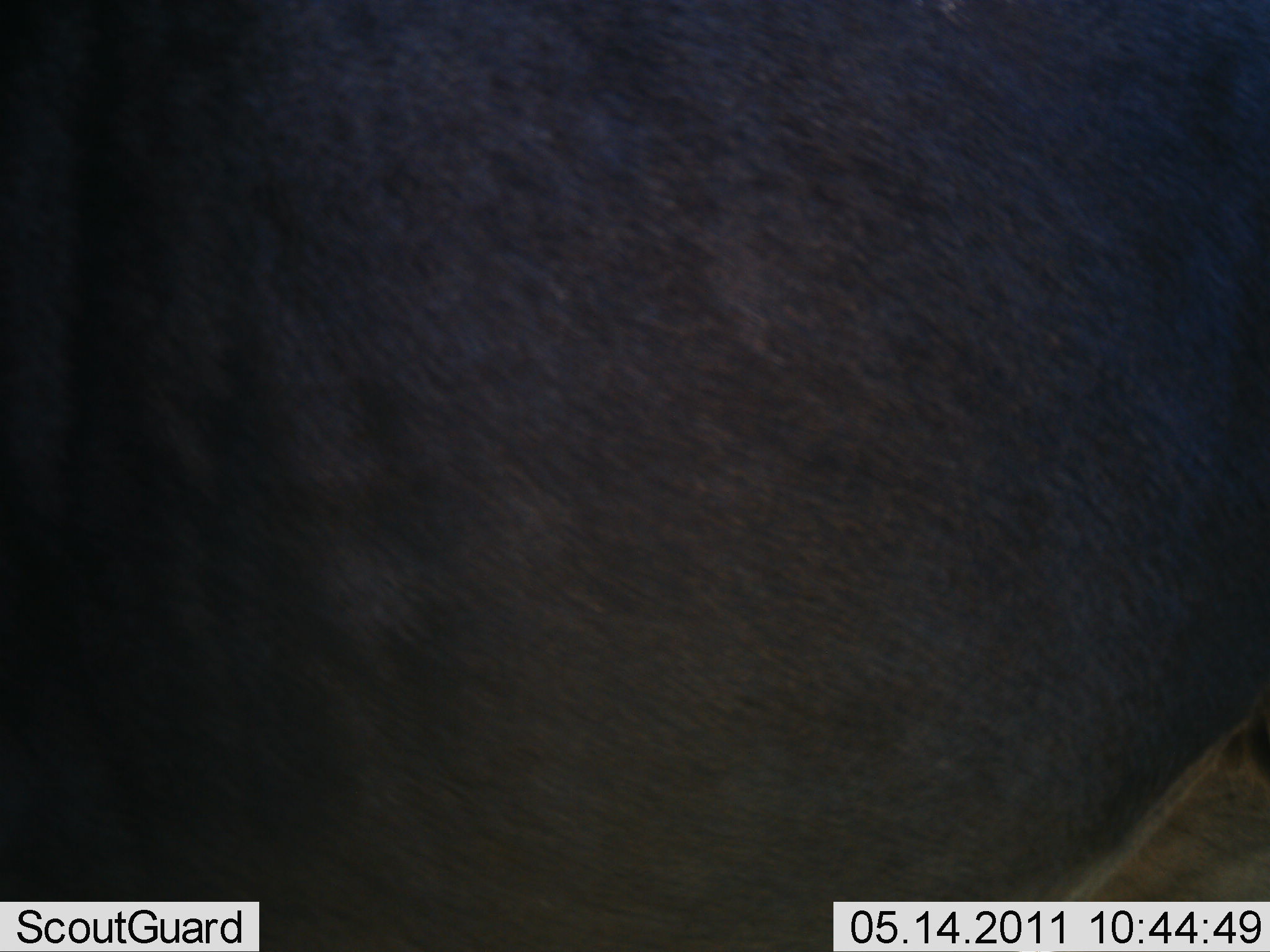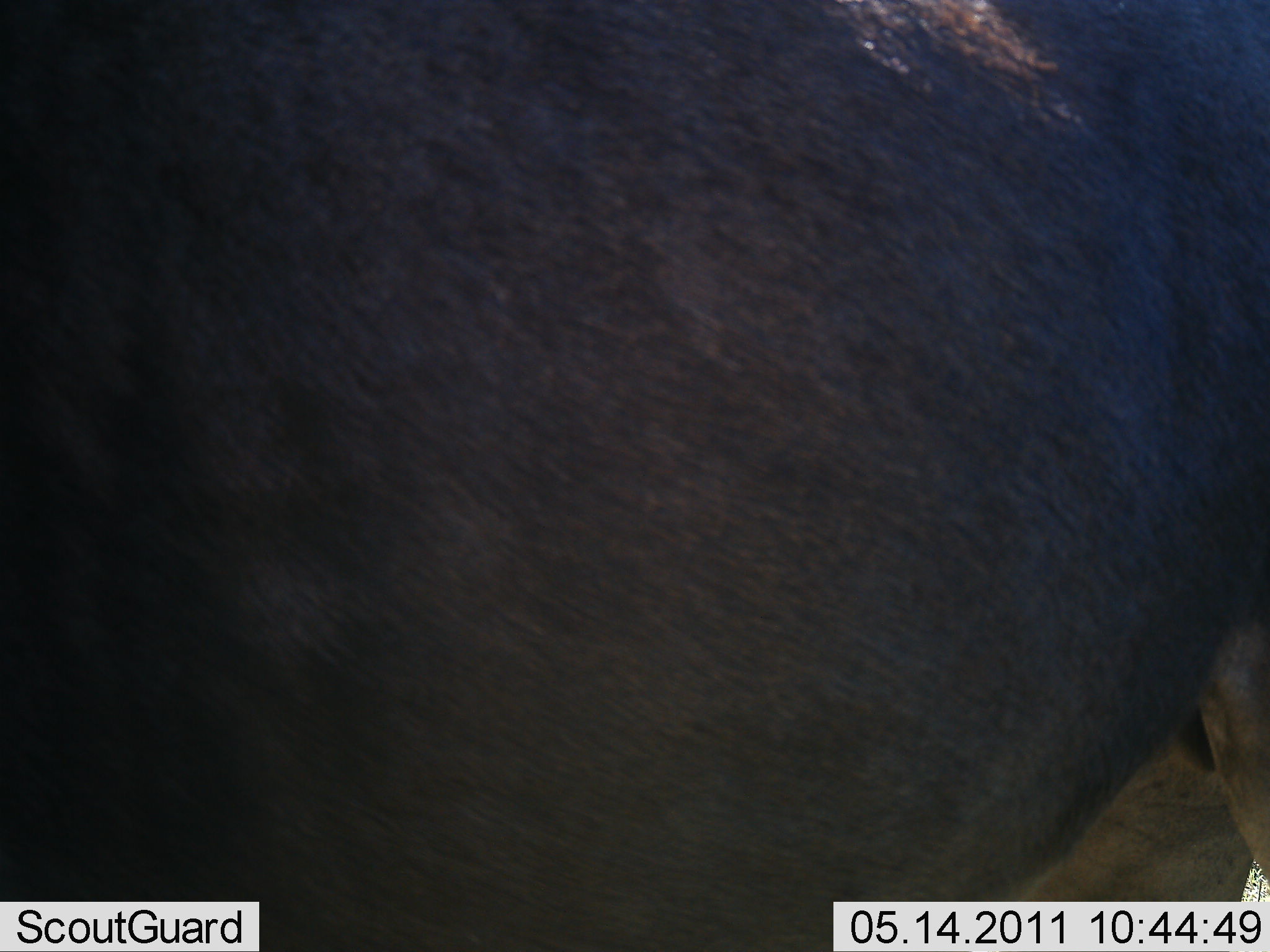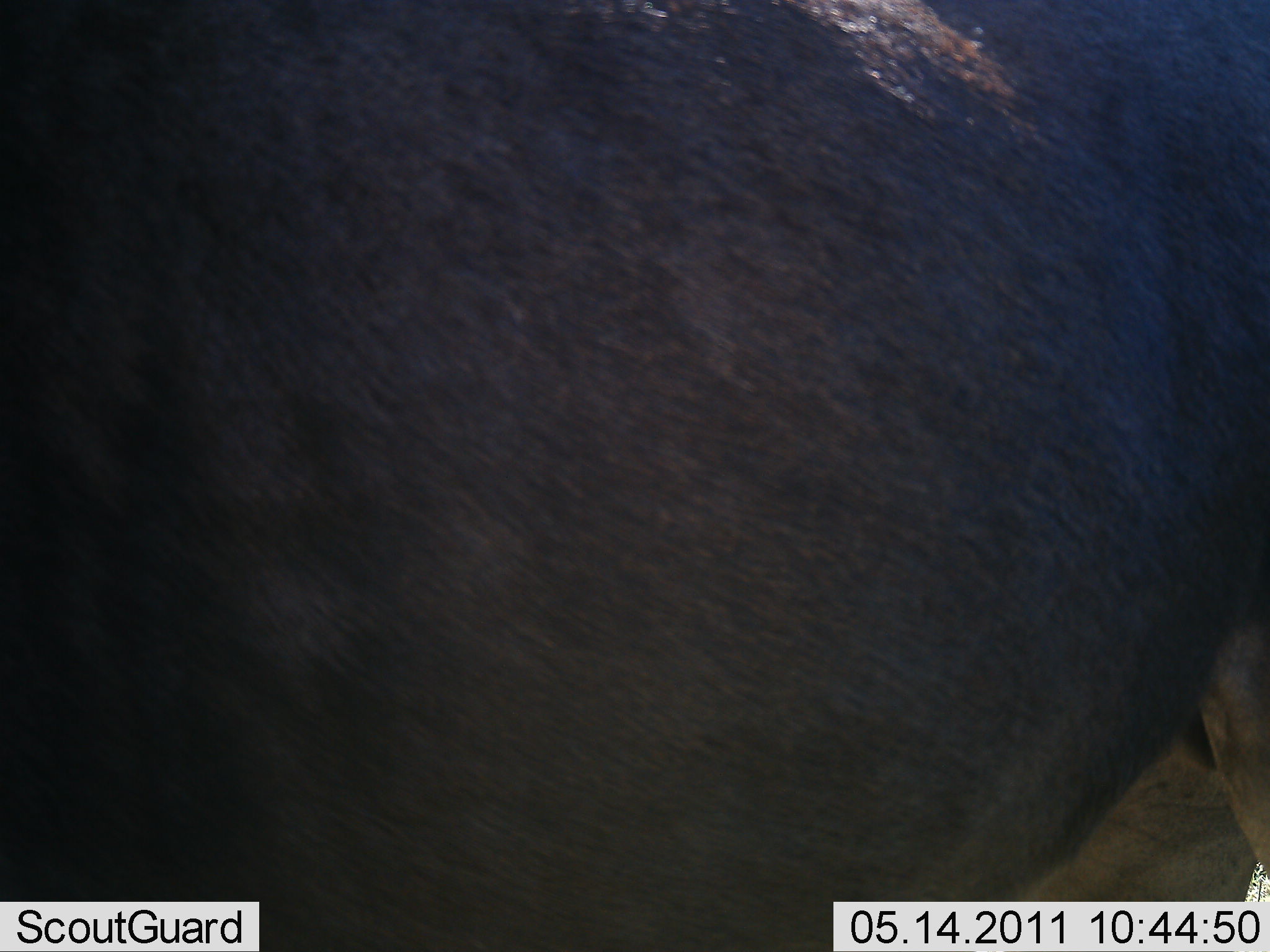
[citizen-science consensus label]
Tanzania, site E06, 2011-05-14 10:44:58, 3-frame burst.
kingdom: Animalia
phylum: Chordata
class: Mammalia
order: Artiodactyla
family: Bovidae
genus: Connochaetes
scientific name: Connochaetes taurinus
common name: blue wildebeest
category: wildebeest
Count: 1.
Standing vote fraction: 100%.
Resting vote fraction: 0%.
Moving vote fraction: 0%.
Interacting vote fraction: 0%.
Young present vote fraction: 0%.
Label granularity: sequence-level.